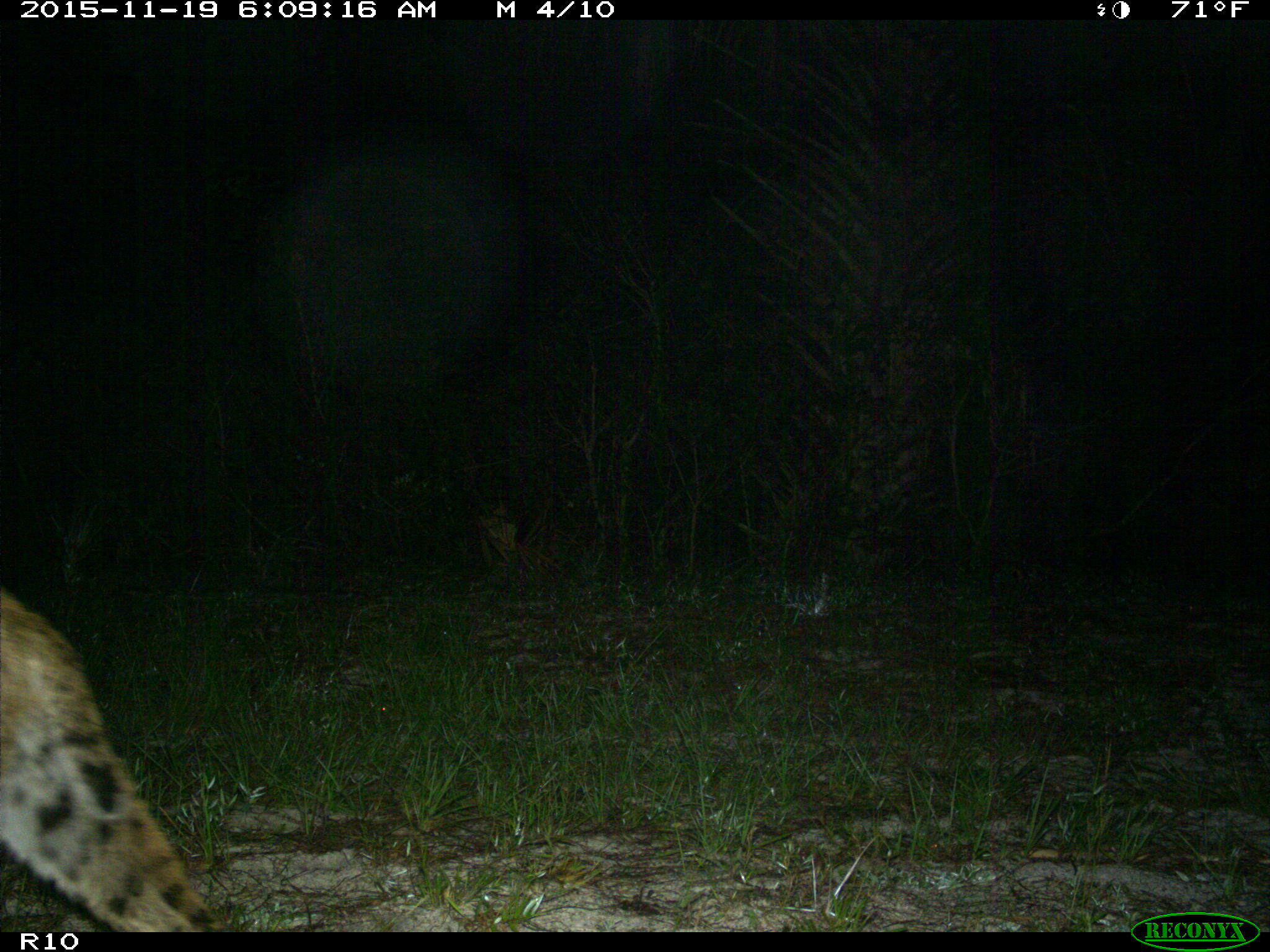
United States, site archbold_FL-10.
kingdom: Animalia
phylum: Chordata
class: Mammalia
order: Carnivora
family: Felidae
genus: Lynx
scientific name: Lynx rufus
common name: bobcat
Lynx rufus (bobcat).